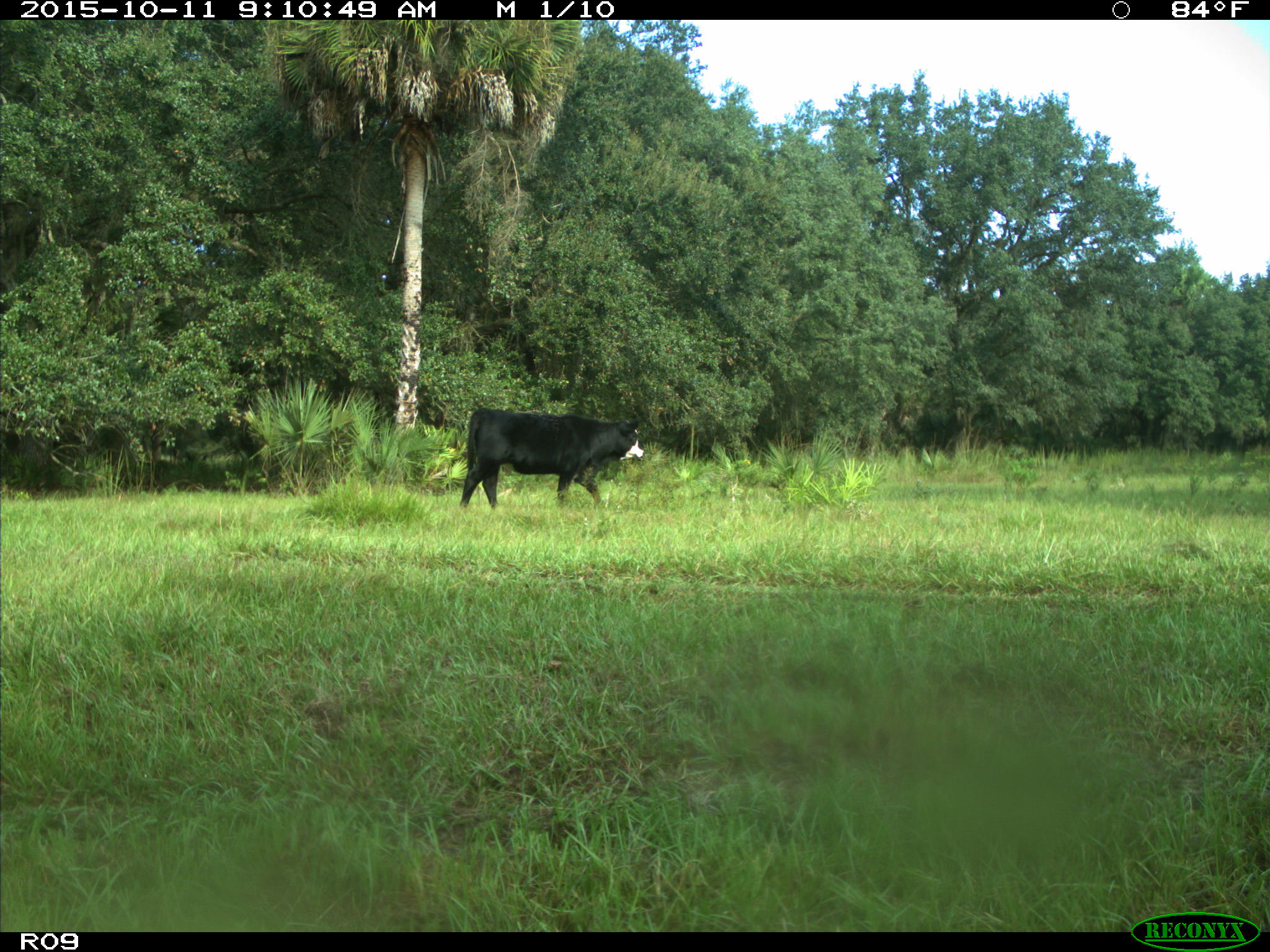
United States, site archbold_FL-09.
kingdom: Animalia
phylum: Chordata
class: Mammalia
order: Artiodactyla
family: Bovidae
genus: Bos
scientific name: Bos taurus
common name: domestic cow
Bos taurus (domestic cow).